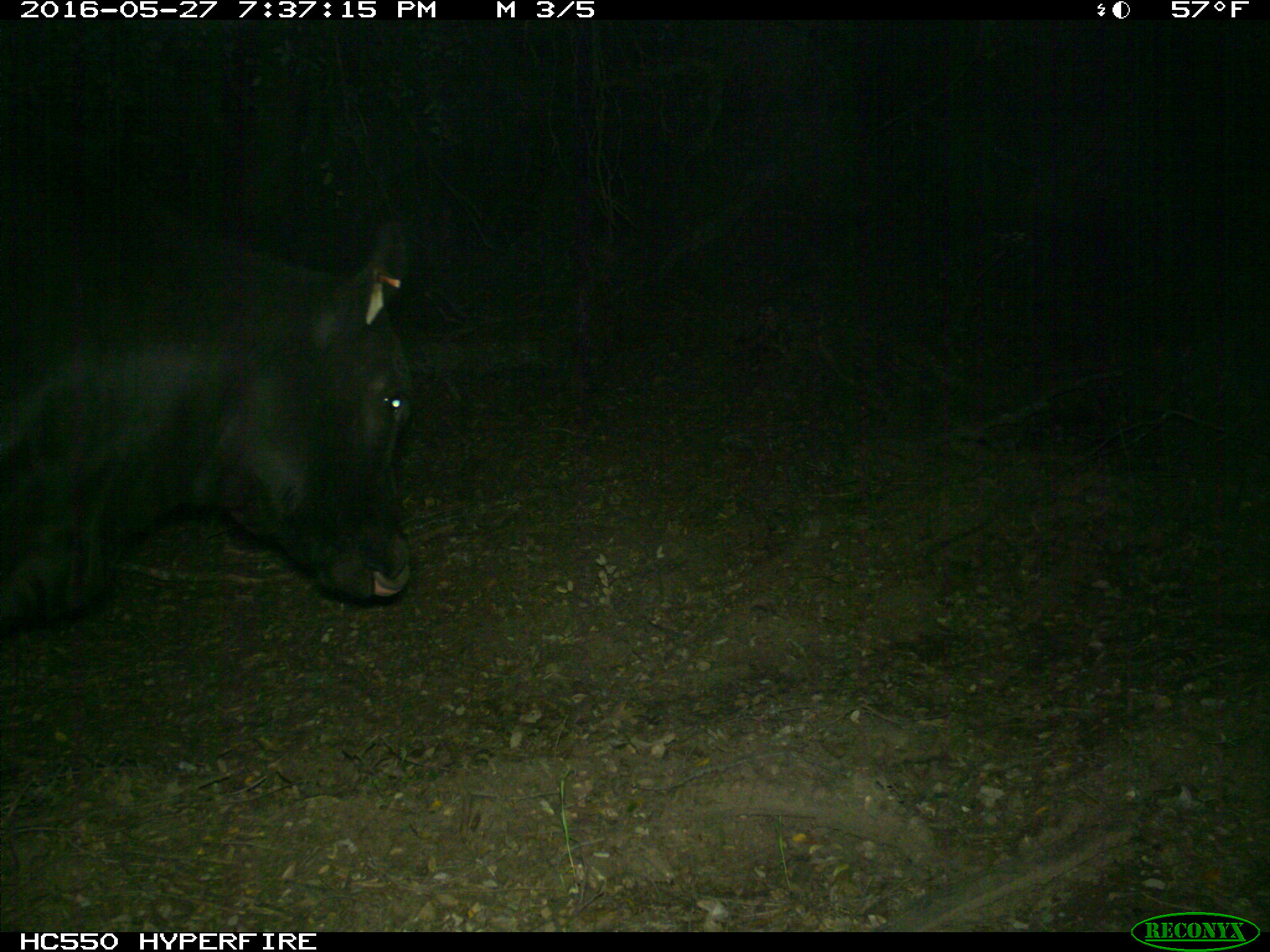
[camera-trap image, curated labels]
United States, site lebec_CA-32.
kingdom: Animalia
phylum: Chordata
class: Mammalia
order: Artiodactyla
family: Bovidae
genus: Bos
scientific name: Bos taurus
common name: domestic cow